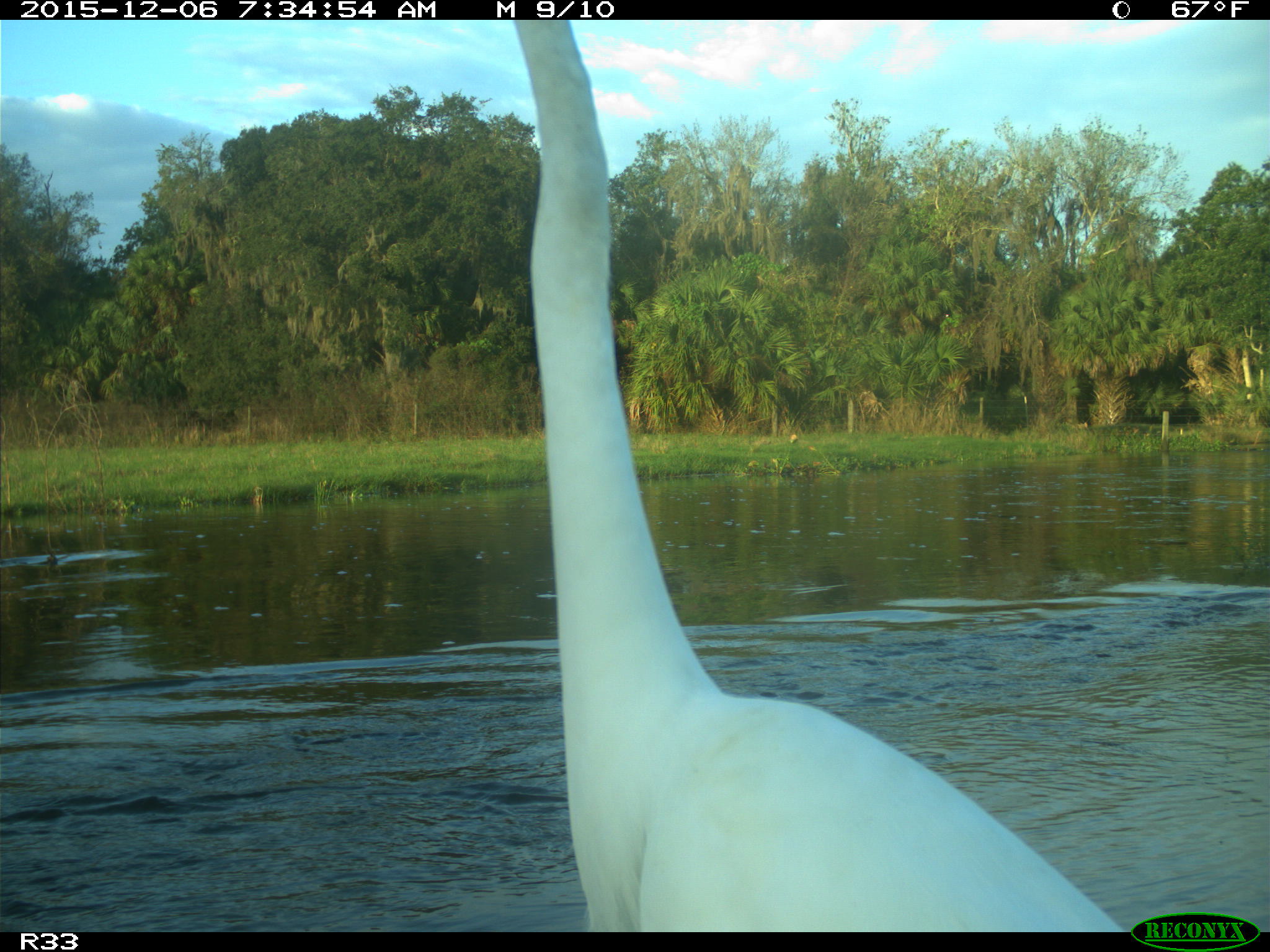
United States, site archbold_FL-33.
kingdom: Animalia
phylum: Chordata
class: Aves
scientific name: Aves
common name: birds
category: unidentified bird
Unidentified bird (birds) (Aves).